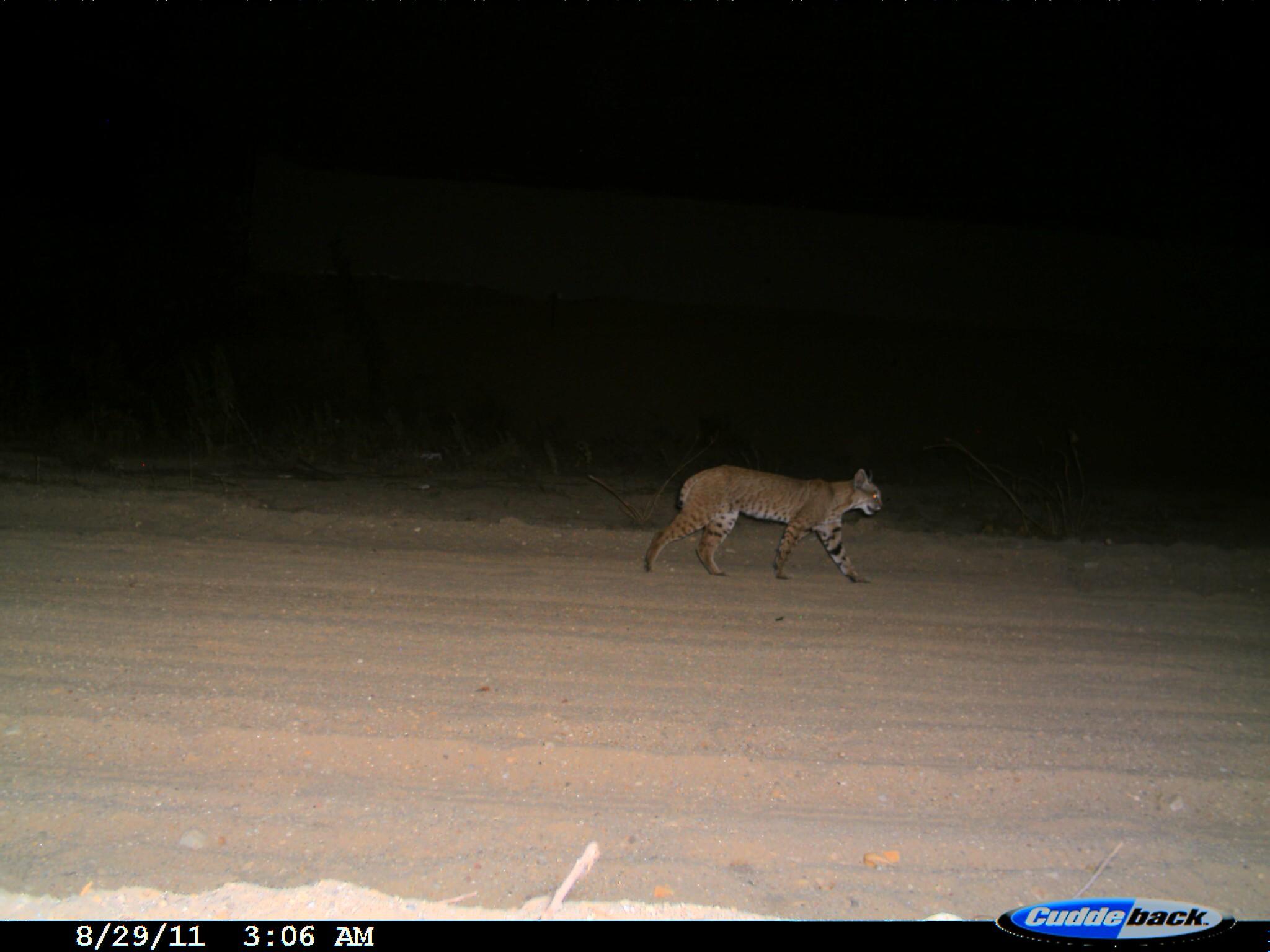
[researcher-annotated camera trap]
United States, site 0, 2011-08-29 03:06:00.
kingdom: Animalia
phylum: Chordata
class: Mammalia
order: Carnivora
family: Felidae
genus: Lynx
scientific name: Lynx rufus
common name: bobcat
Bobcat (Lynx rufus).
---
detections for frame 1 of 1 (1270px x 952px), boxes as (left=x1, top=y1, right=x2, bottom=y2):
bobcat: (left=637, top=446, right=895, bottom=595)